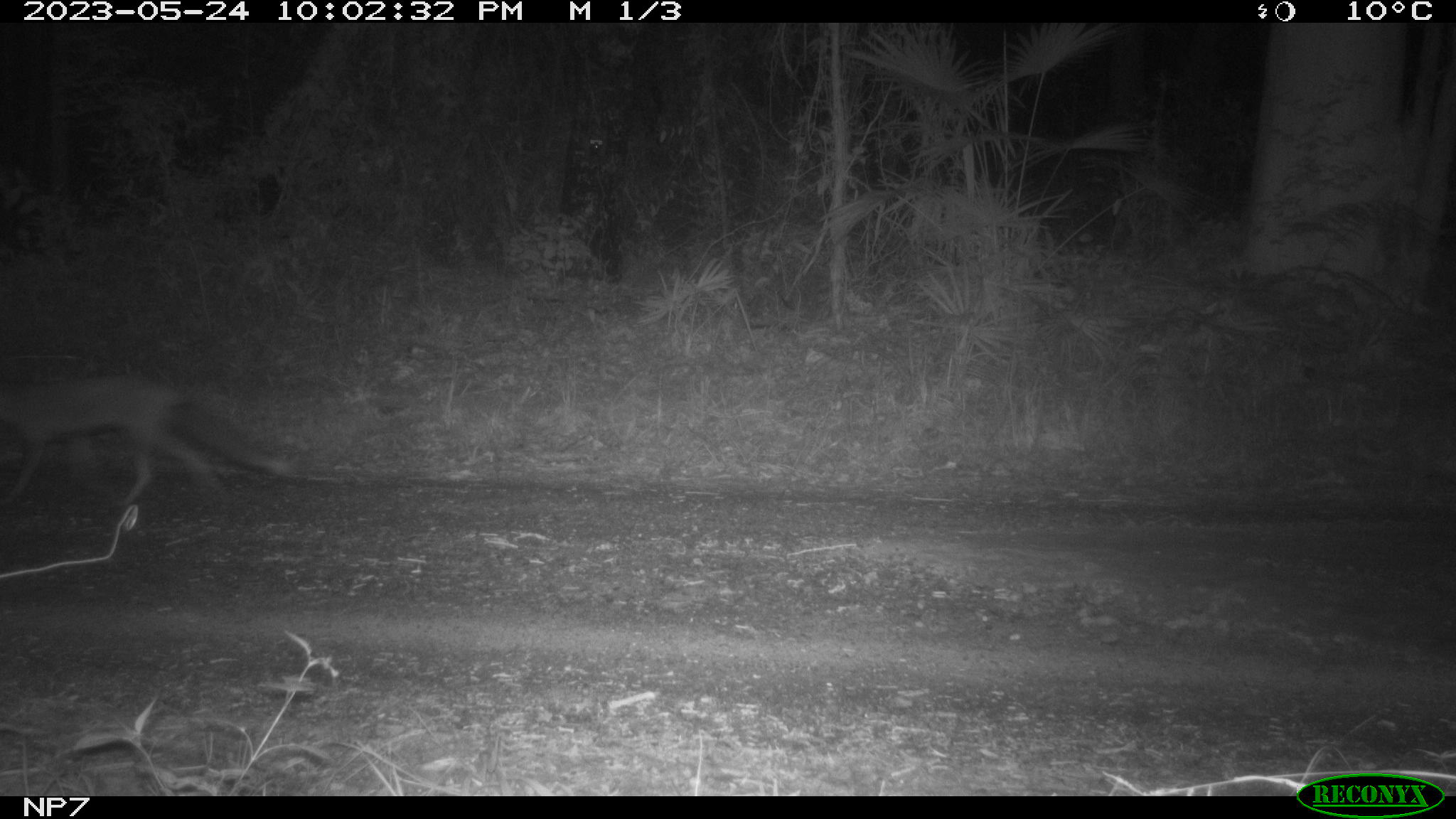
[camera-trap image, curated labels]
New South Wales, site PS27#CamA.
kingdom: Animalia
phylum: Chordata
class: Mammalia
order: Carnivora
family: Canidae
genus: Vulpes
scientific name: Vulpes vulpes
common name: red fox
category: fox